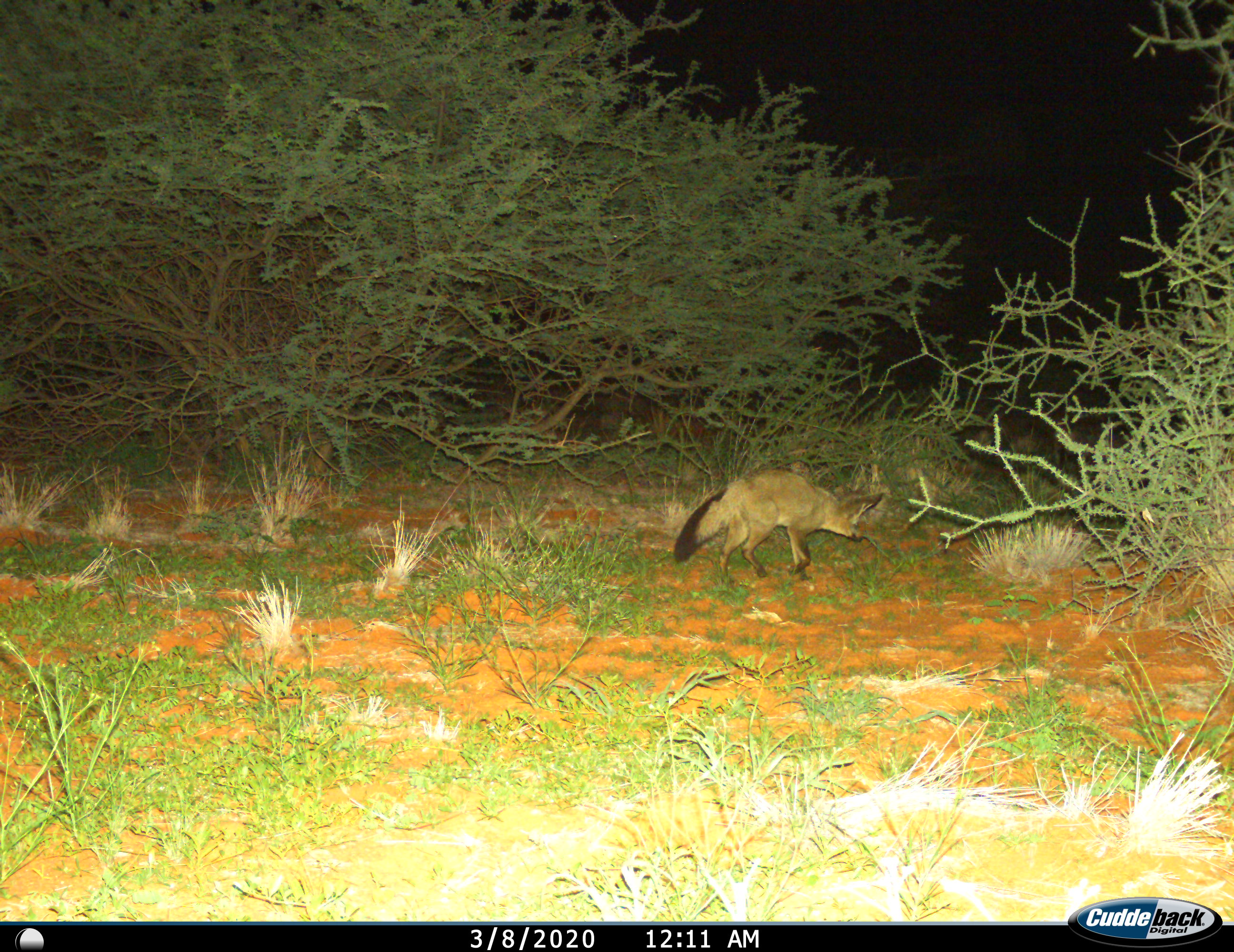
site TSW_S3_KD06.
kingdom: Animalia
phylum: Chordata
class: Mammalia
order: Carnivora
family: Canidae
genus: Otocyon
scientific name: Otocyon megalotis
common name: bat-eared fox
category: foxbateared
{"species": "foxbateared (bat-eared fox) (Otocyon megalotis)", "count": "1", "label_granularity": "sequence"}